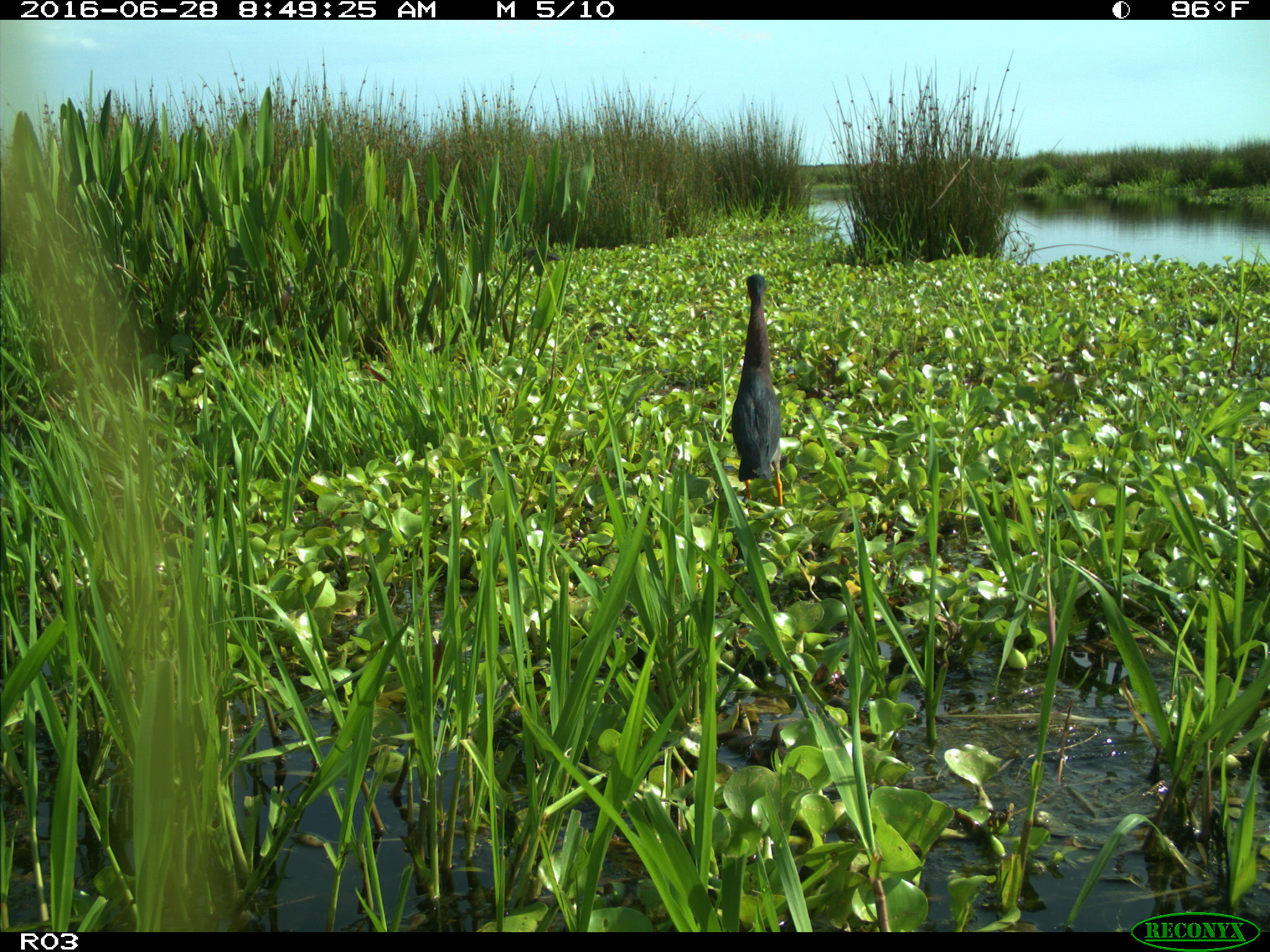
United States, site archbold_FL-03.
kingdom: Animalia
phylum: Chordata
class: Aves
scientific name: Aves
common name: birds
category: unidentified bird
Unidentified bird (birds) (Aves).